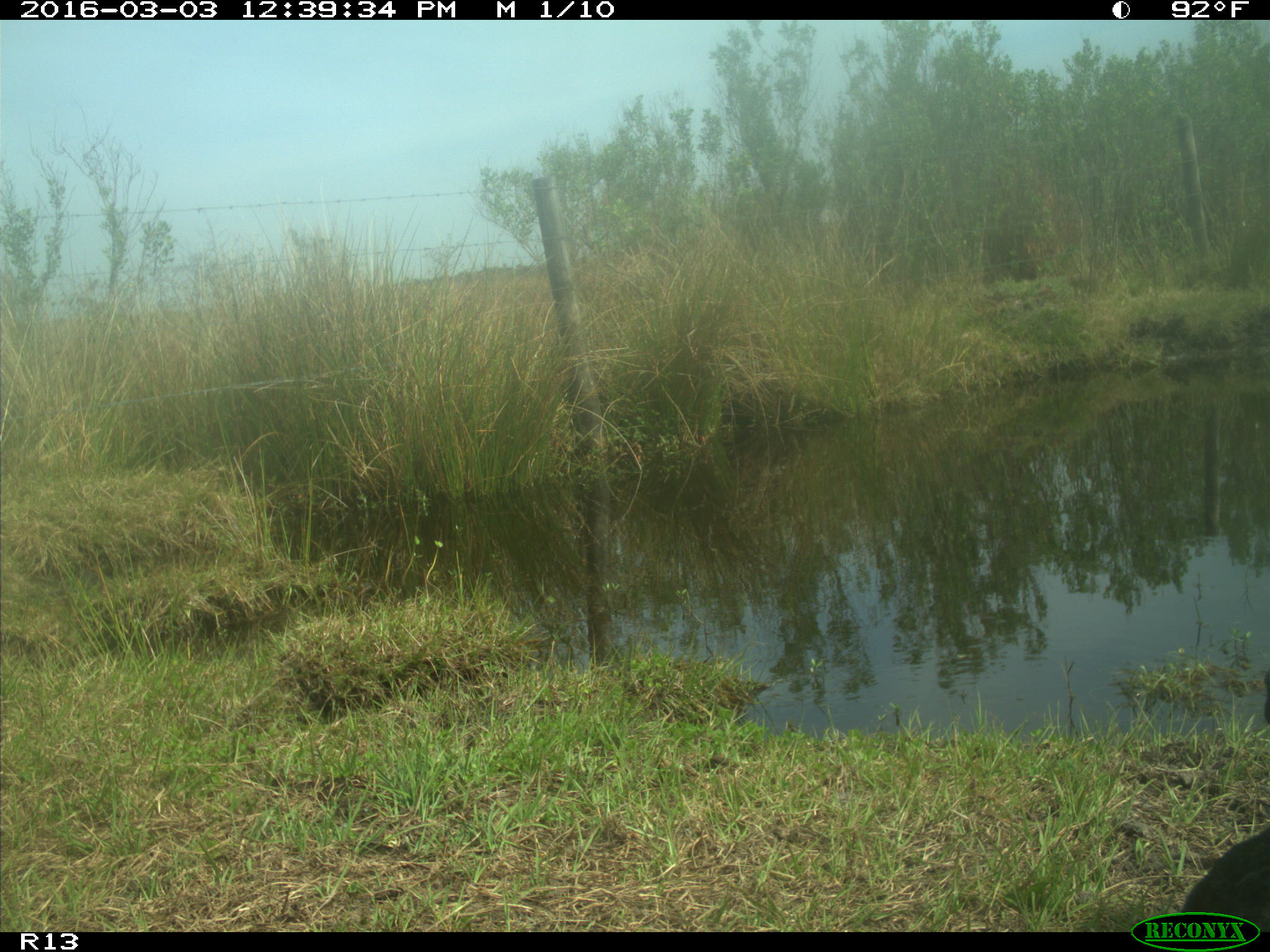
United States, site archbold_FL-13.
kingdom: Animalia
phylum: Chordata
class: Mammalia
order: Artiodactyla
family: Bovidae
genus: Bos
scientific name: Bos taurus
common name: domestic cow